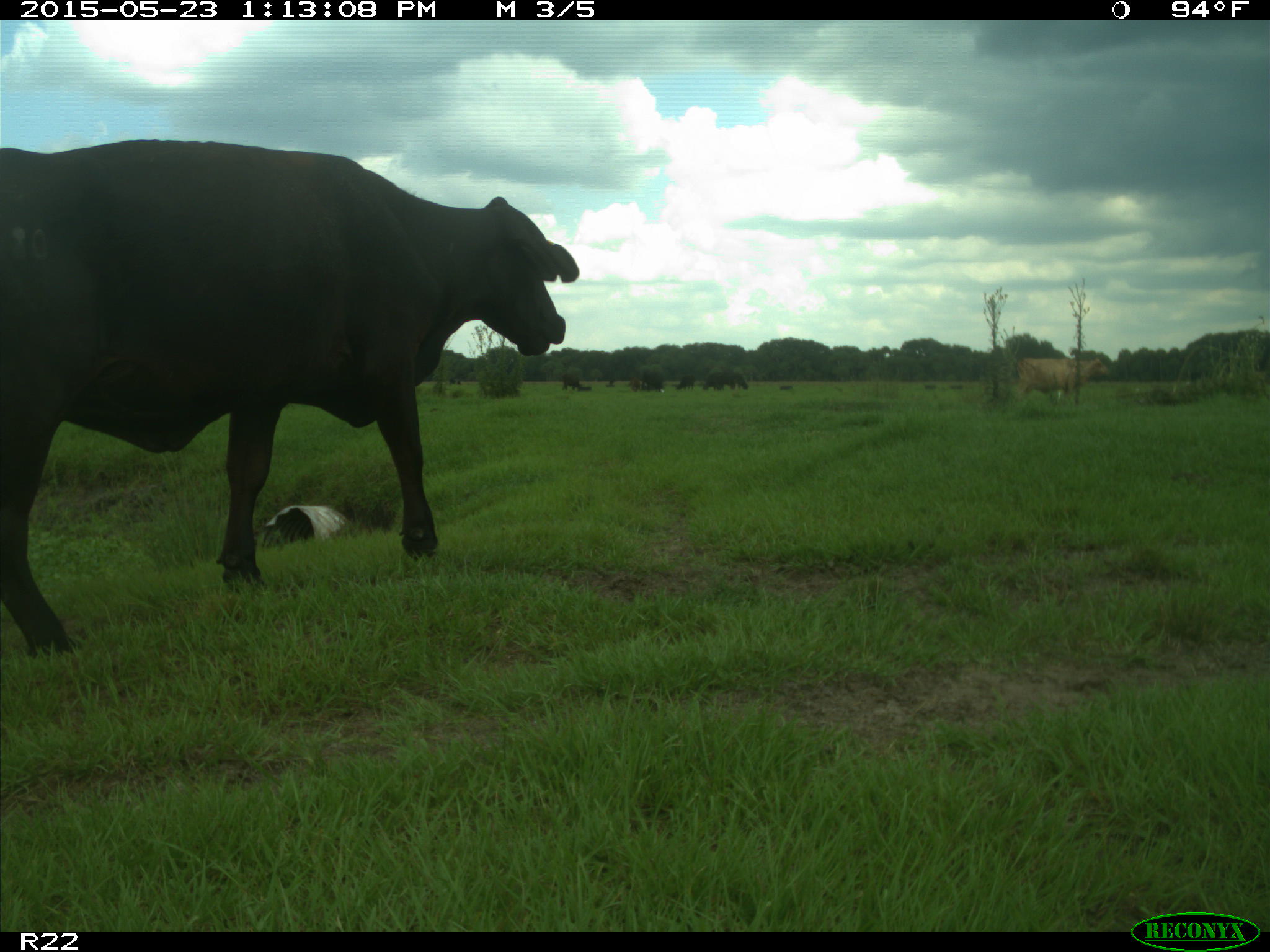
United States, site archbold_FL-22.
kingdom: Animalia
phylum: Chordata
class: Mammalia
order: Artiodactyla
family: Bovidae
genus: Bos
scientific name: Bos taurus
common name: domestic cow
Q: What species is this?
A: Bos taurus (domestic cow).